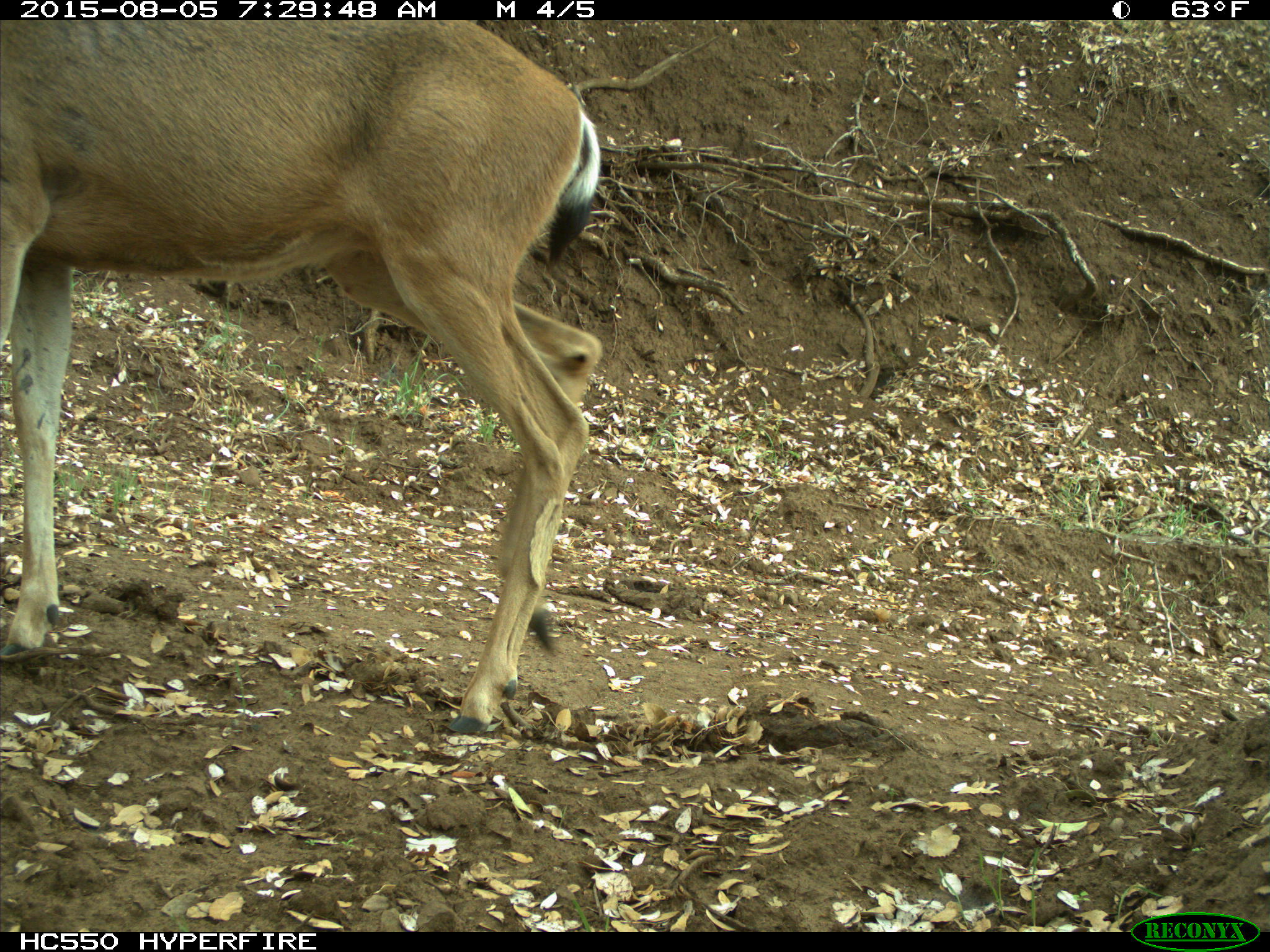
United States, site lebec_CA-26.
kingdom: Animalia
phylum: Chordata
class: Mammalia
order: Artiodactyla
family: Cervidae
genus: Odocoileus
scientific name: Odocoileus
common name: deer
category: unidentified deer